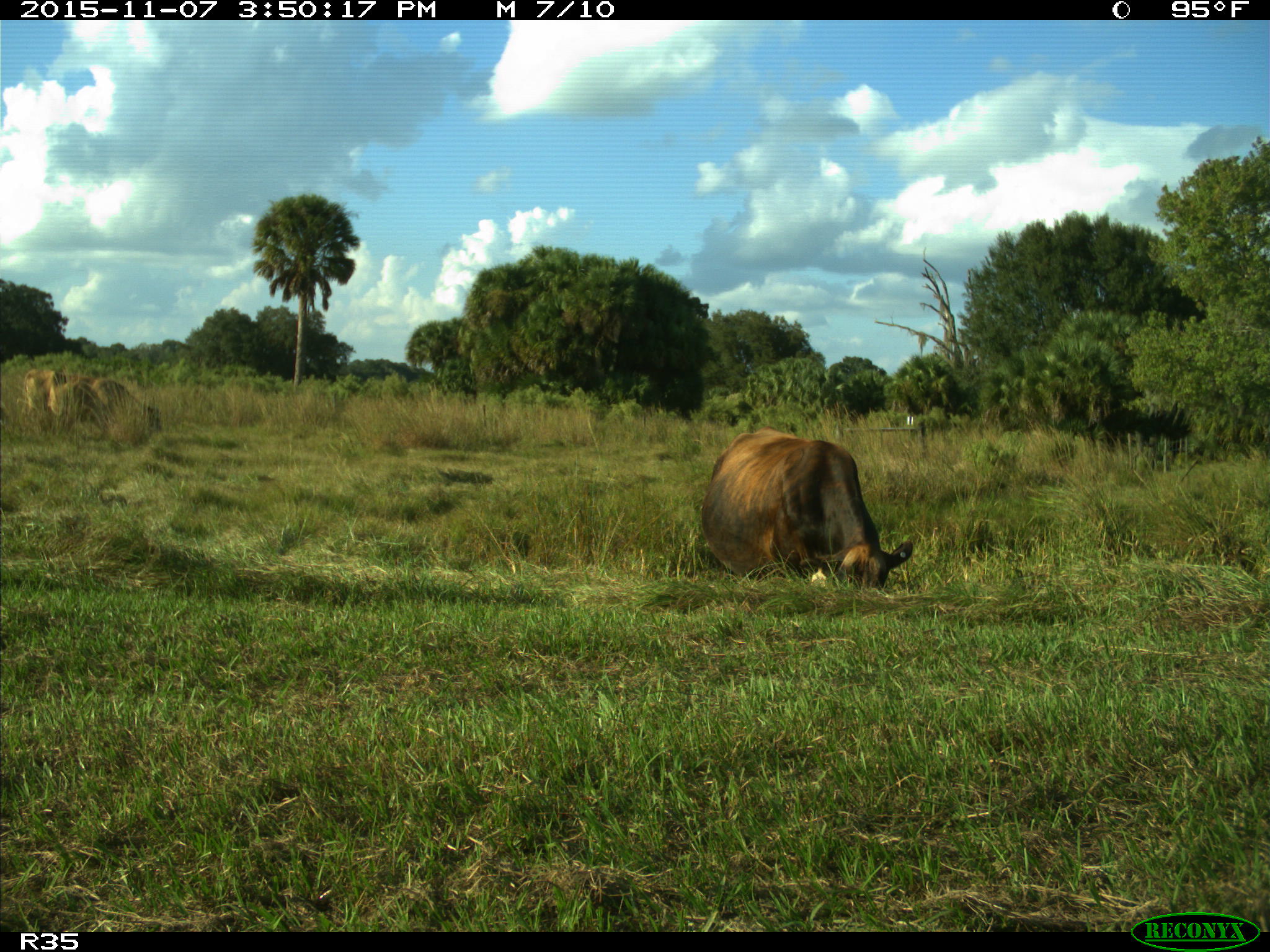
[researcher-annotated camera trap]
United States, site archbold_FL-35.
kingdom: Animalia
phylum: Chordata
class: Mammalia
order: Artiodactyla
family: Bovidae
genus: Bos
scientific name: Bos taurus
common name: domestic cow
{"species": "Bos taurus (domestic cow)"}